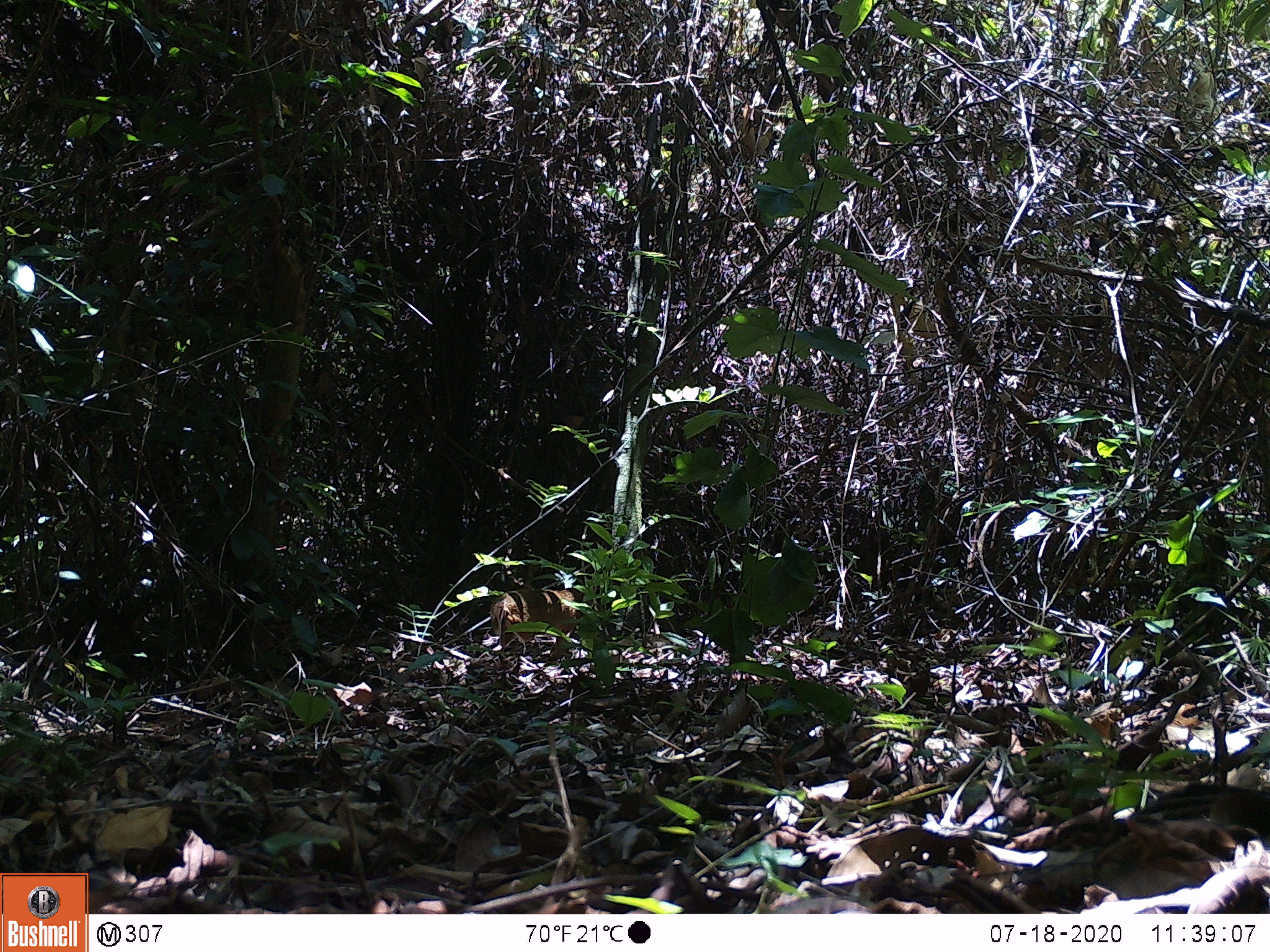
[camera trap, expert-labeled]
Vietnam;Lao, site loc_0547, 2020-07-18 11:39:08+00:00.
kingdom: Animalia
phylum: Chordata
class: Mammalia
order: Artiodactyla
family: Tragulidae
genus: Moschiola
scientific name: Moschiola meminna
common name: chevrotain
Chevrotain (Moschiola meminna). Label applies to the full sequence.